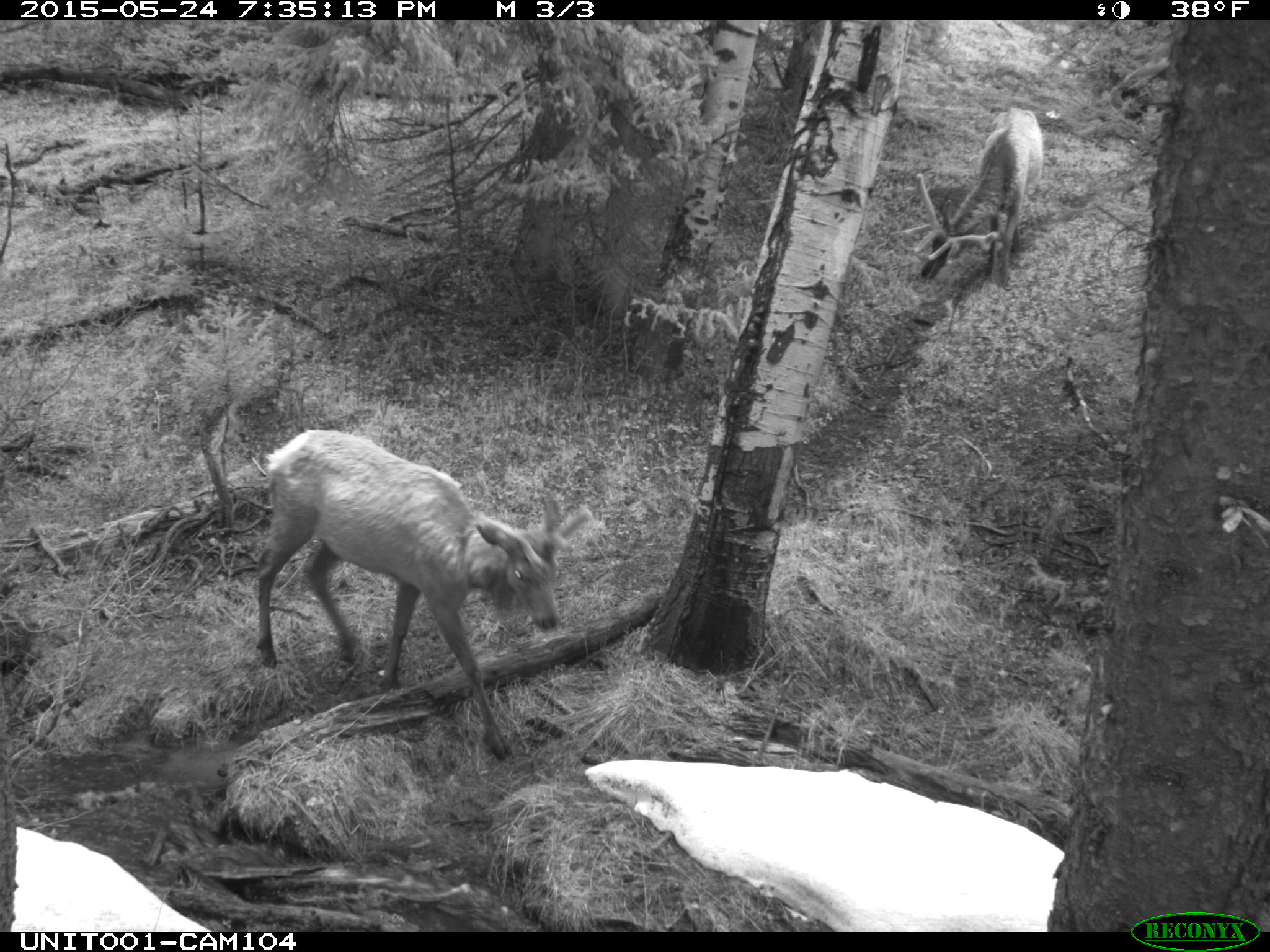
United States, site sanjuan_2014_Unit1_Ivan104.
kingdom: Animalia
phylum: Chordata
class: Mammalia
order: Artiodactyla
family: Cervidae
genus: Cervus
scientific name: Cervus elaphus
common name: red deer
Cervus elaphus (red deer).